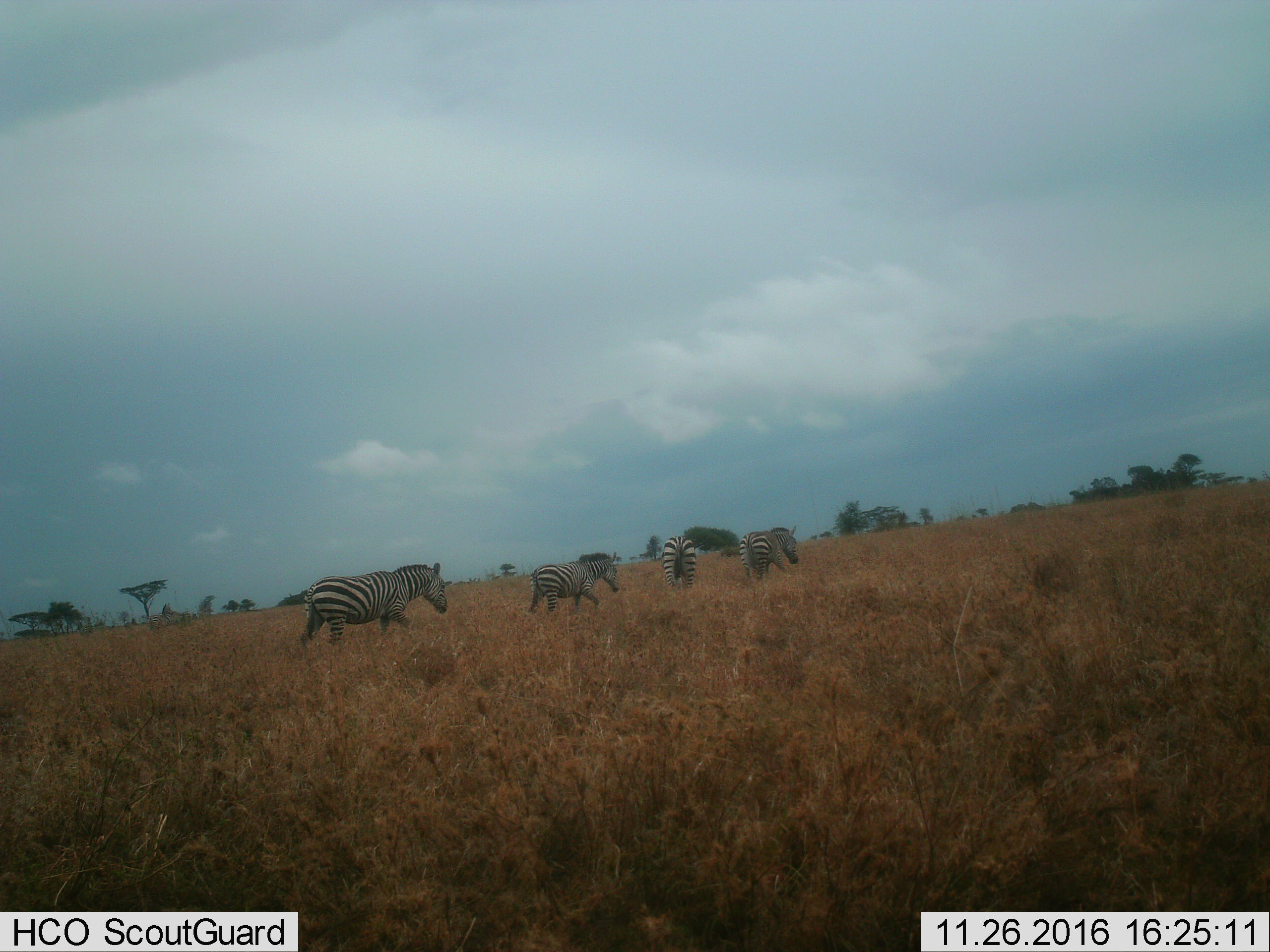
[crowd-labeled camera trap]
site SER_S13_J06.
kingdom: Animalia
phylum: Chordata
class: Mammalia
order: Perissodactyla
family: Equidae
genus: Equus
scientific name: Equus quagga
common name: plains zebra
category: zebraplains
Zebraplains (plains zebra) (Equus quagga), count 4. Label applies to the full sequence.